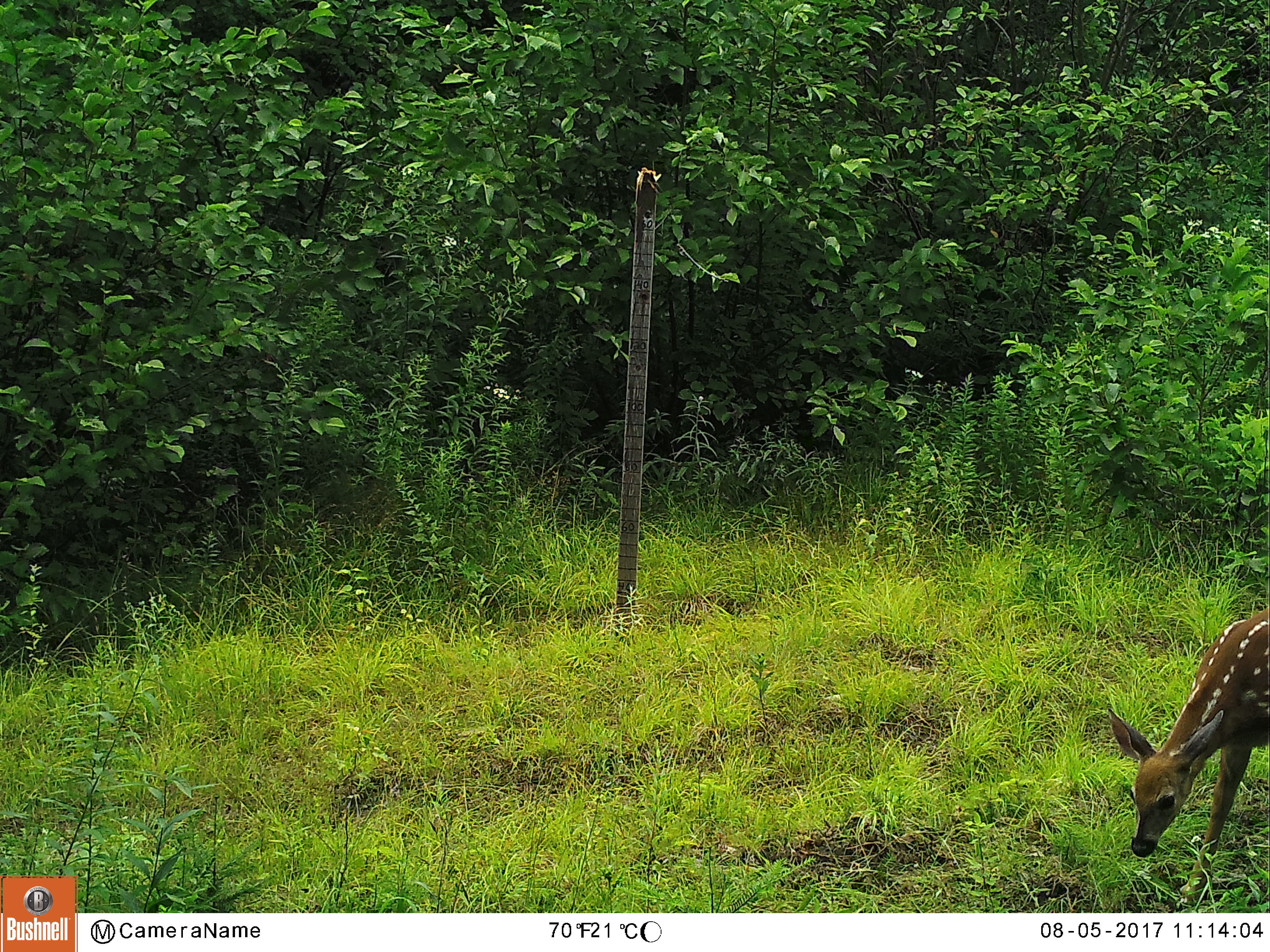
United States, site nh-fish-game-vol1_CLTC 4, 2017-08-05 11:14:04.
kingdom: Animalia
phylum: Chordata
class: Mammalia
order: Artiodactyla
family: Cervidae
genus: Odocoileus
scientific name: Odocoileus virginianus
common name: white-tailed deer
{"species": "white-tailed deer (Odocoileus virginianus)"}